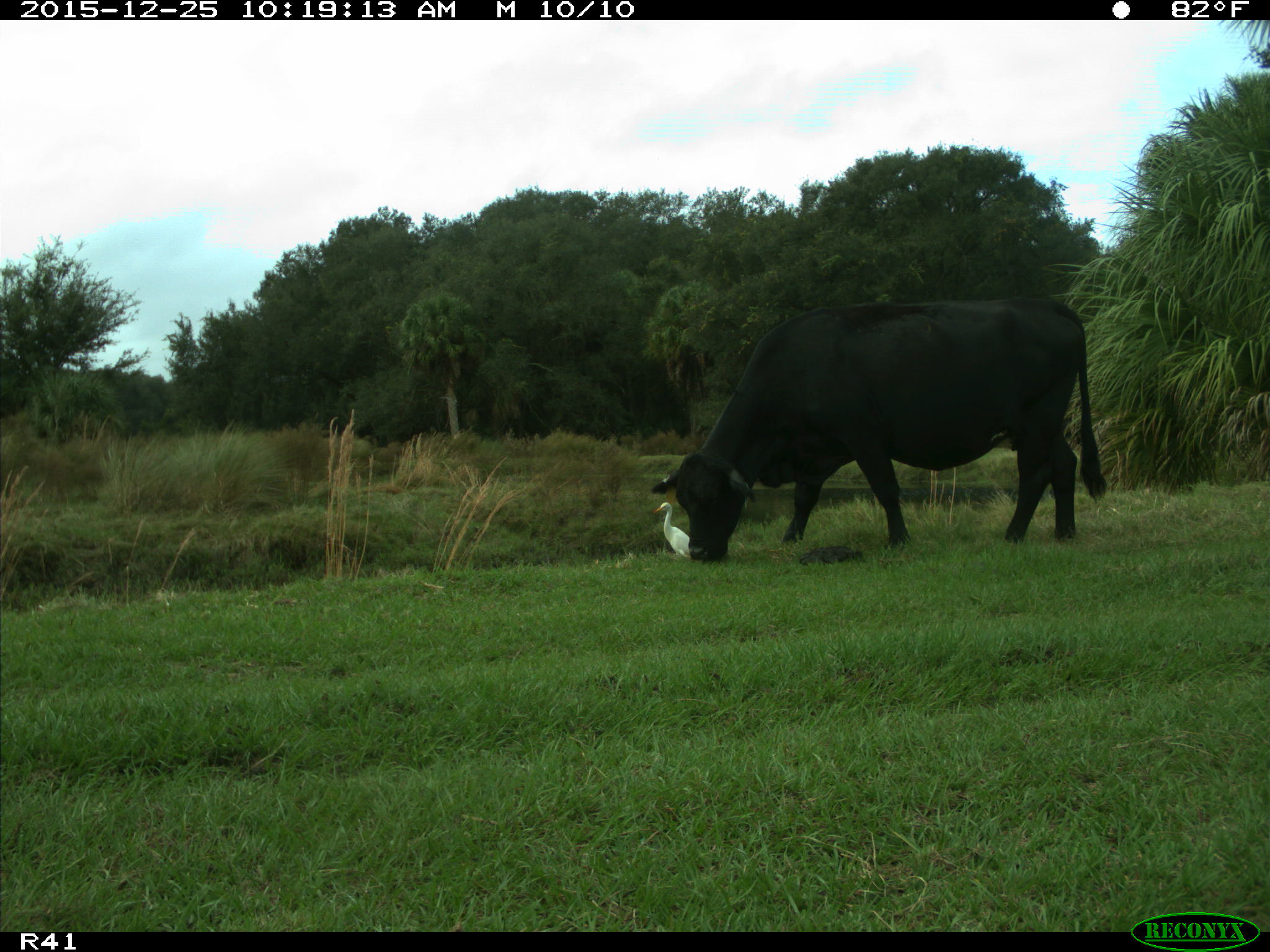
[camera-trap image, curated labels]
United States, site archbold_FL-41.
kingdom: Animalia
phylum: Chordata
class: Mammalia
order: Artiodactyla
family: Bovidae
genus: Bos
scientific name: Bos taurus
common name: domestic cow